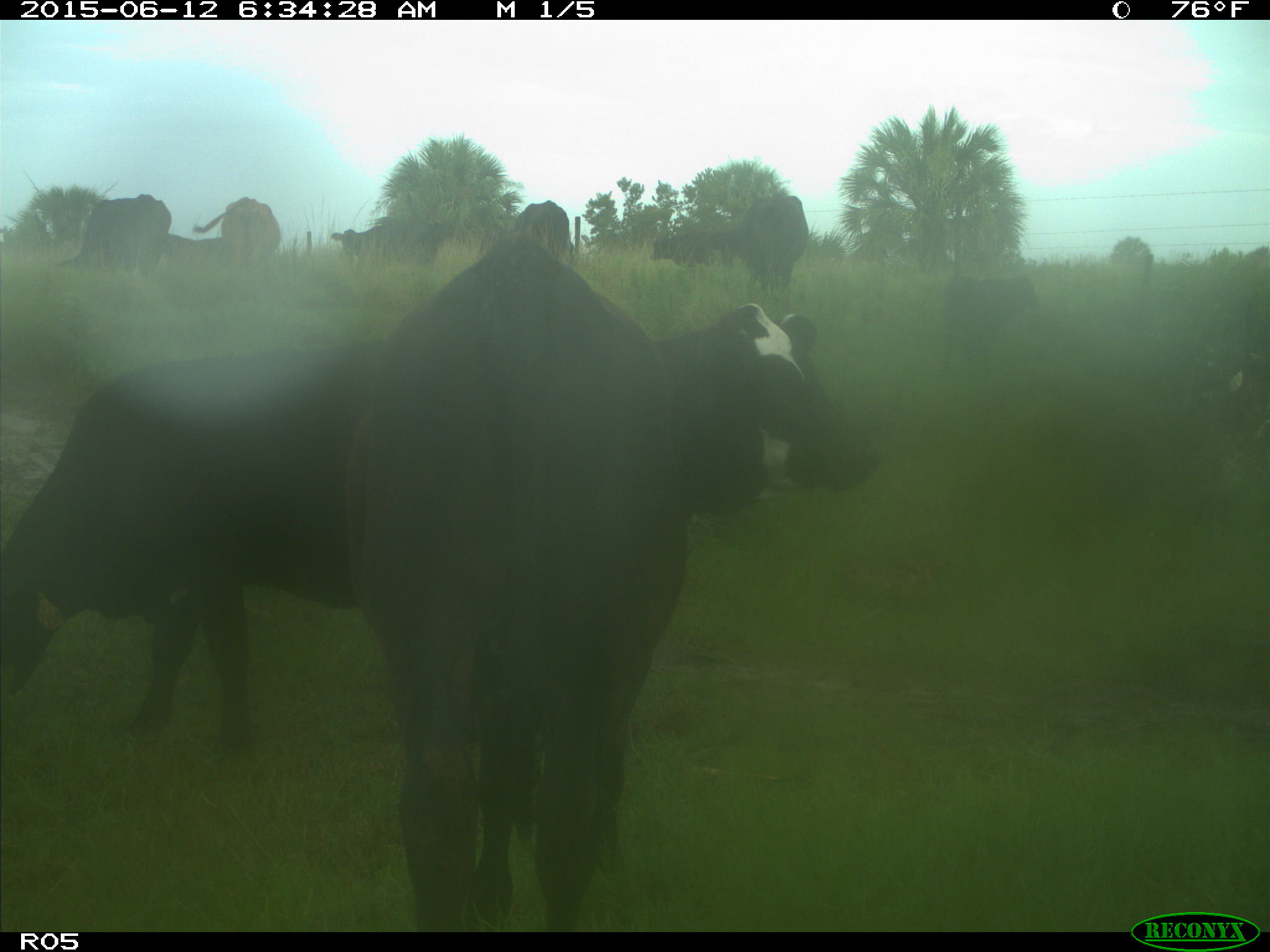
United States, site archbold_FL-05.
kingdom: Animalia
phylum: Chordata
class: Mammalia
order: Artiodactyla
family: Bovidae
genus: Bos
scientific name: Bos taurus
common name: domestic cow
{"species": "Bos taurus (domestic cow)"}